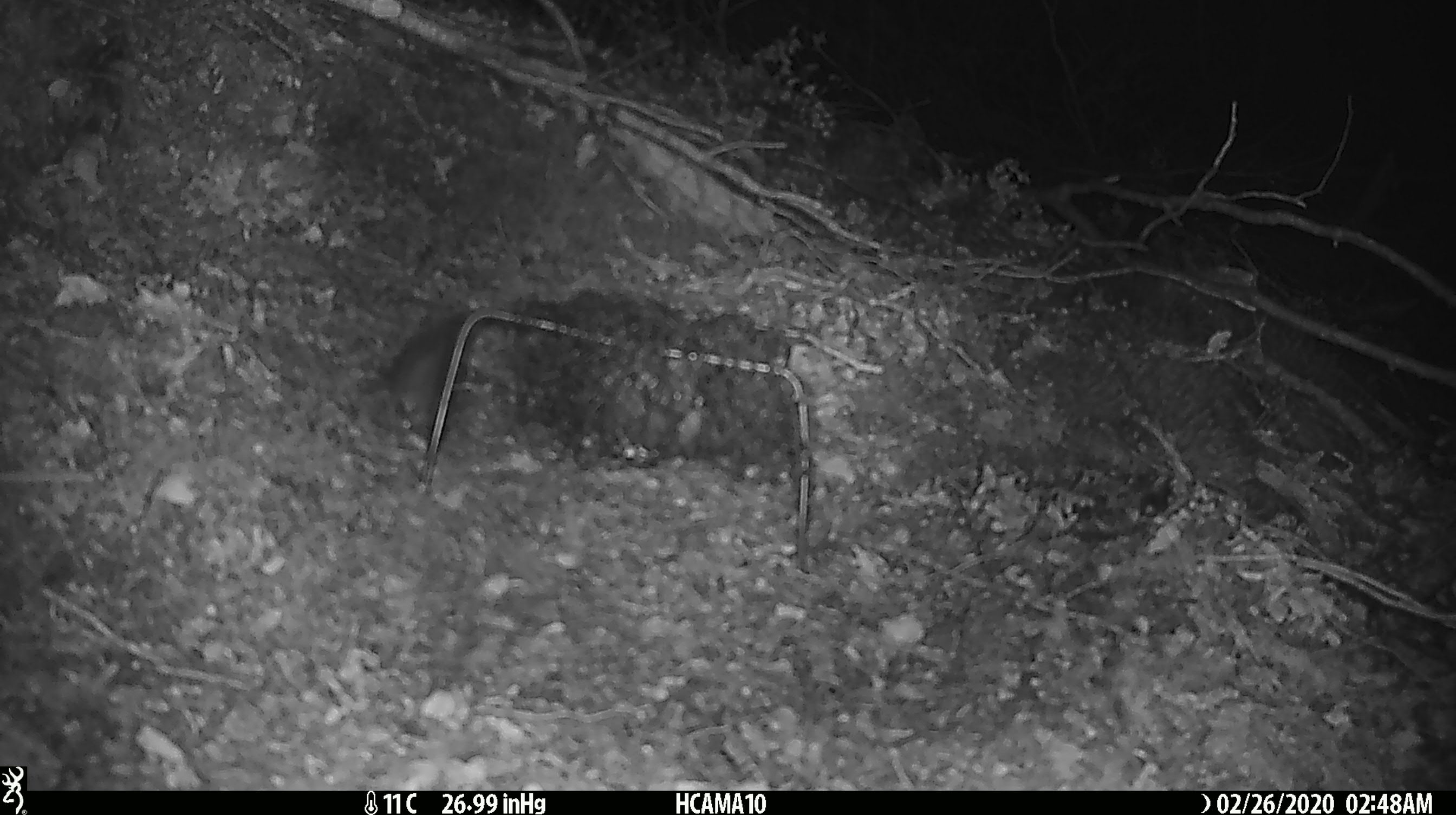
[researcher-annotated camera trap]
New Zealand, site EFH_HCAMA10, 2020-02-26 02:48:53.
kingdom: Animalia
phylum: Chordata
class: Mammalia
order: Rodentia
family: Muridae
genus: Mus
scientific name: Mus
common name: mouse